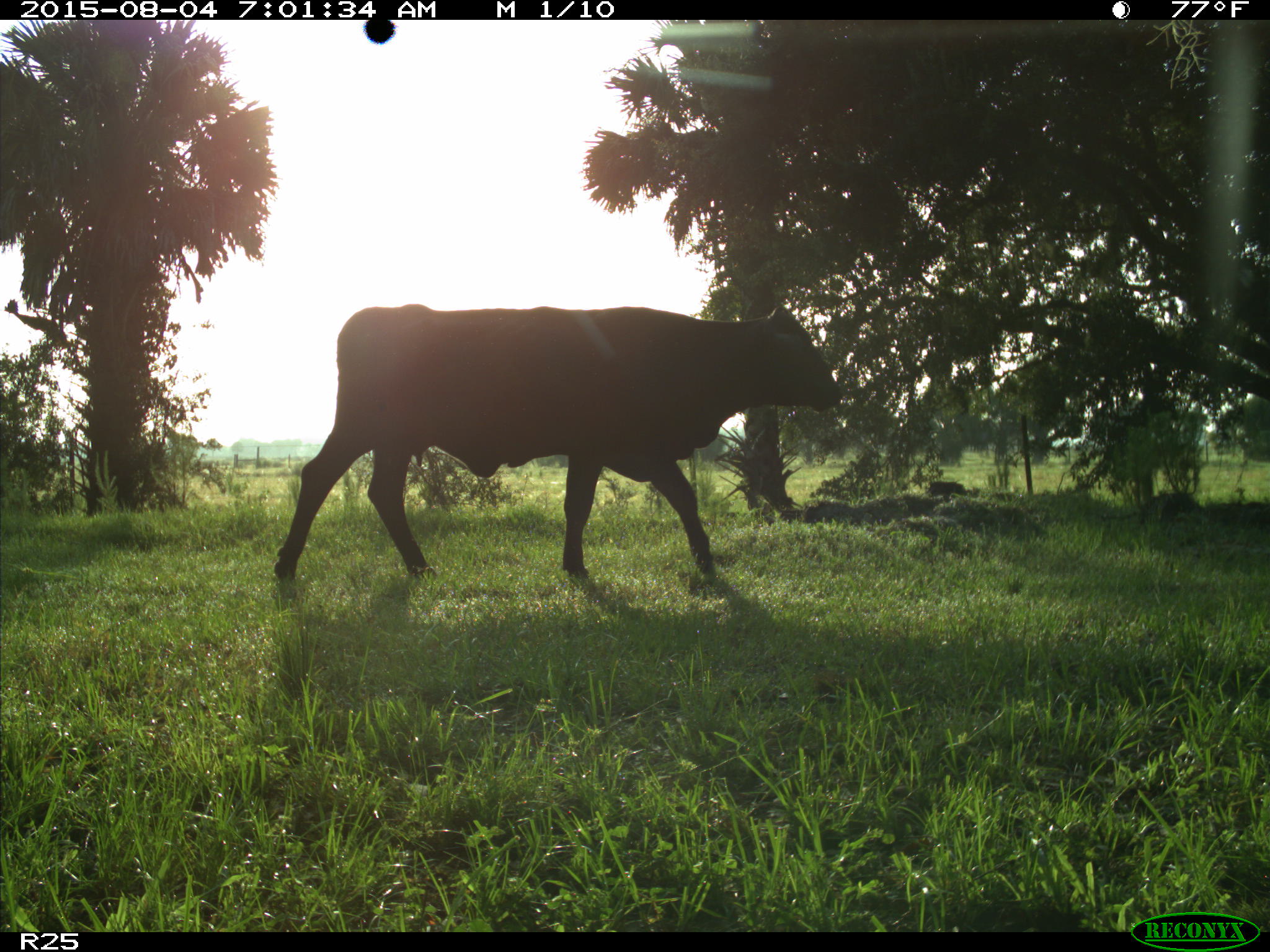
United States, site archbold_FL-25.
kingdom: Animalia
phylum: Chordata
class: Mammalia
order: Artiodactyla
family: Bovidae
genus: Bos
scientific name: Bos taurus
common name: domestic cow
Bos taurus (domestic cow).